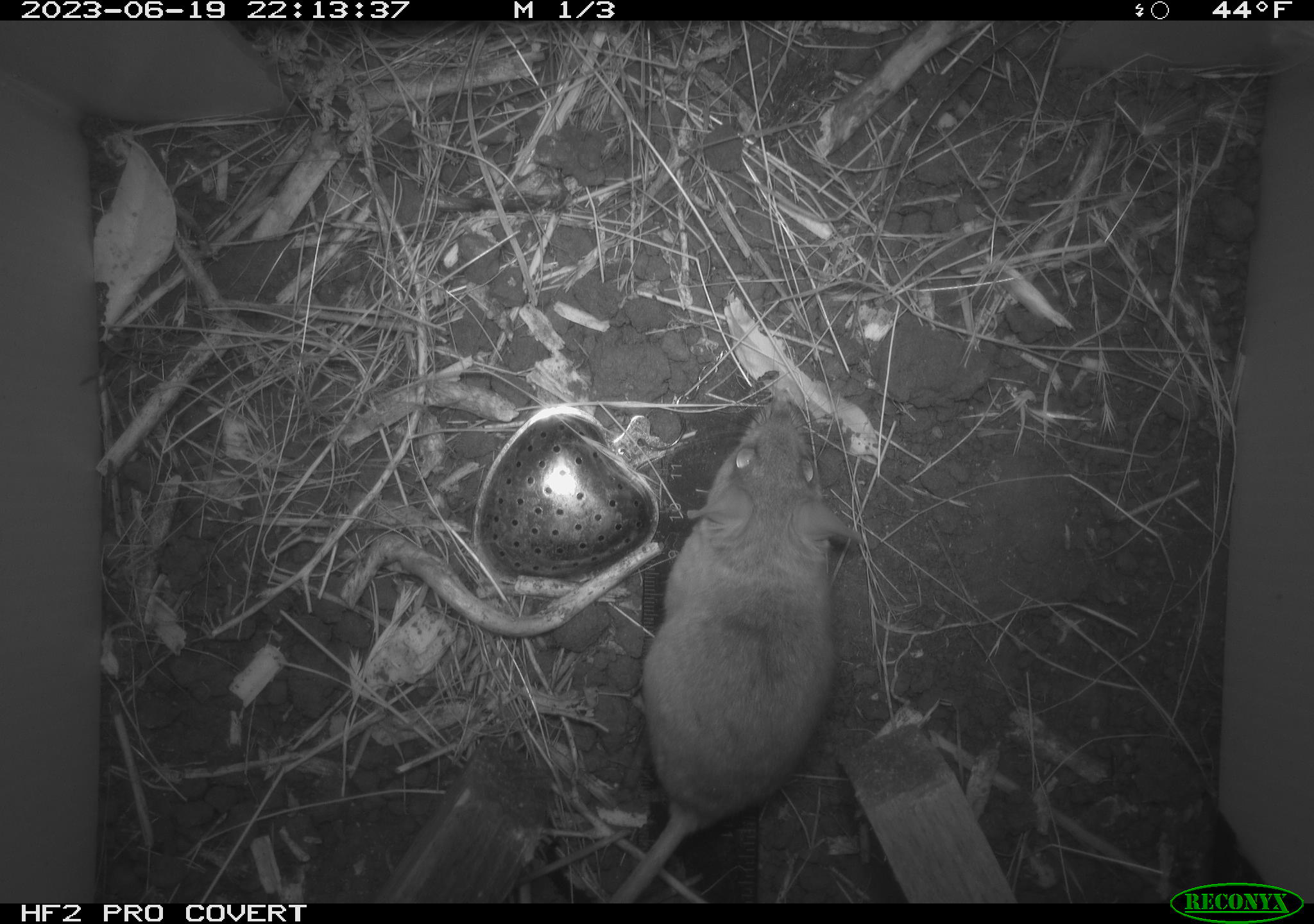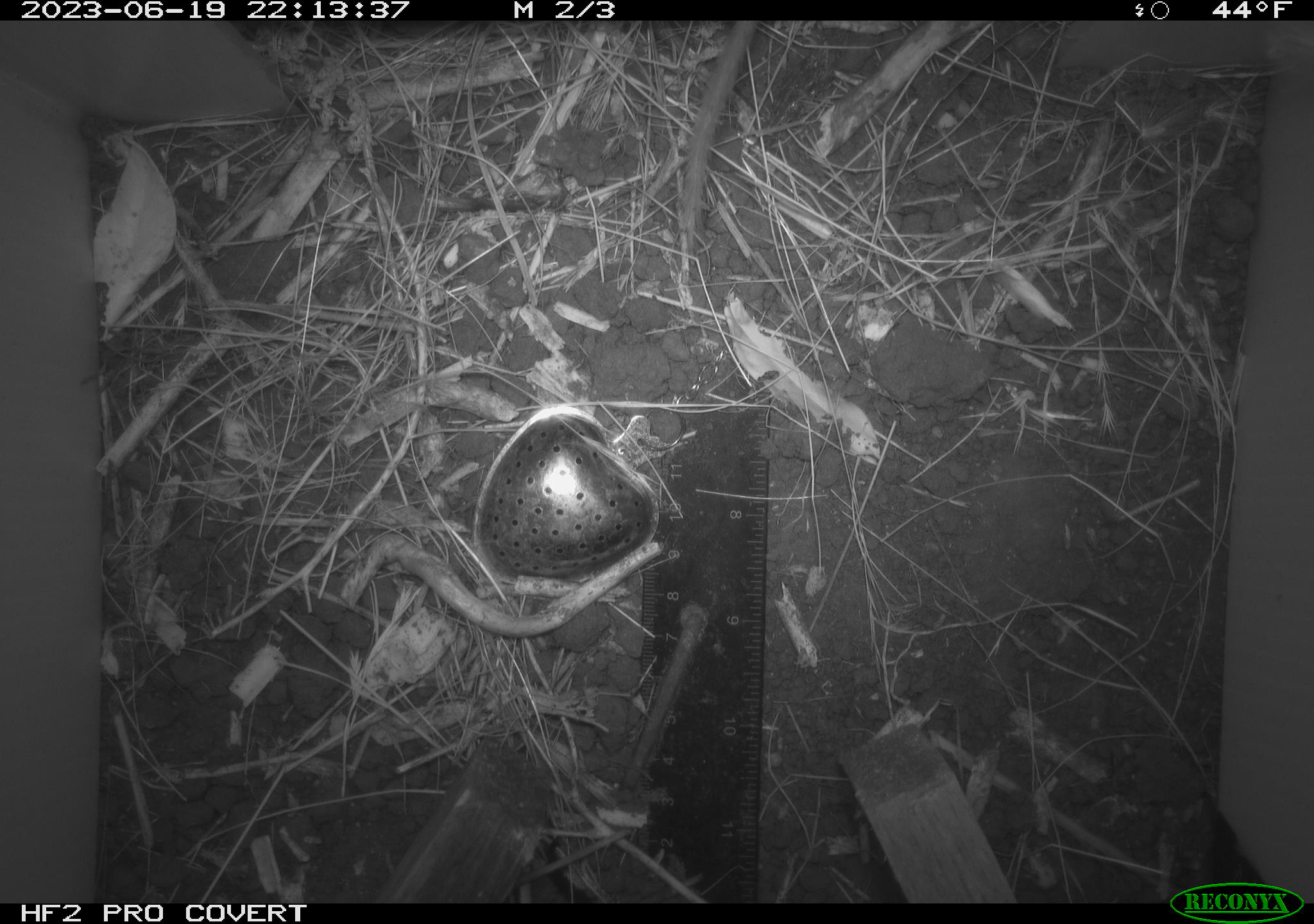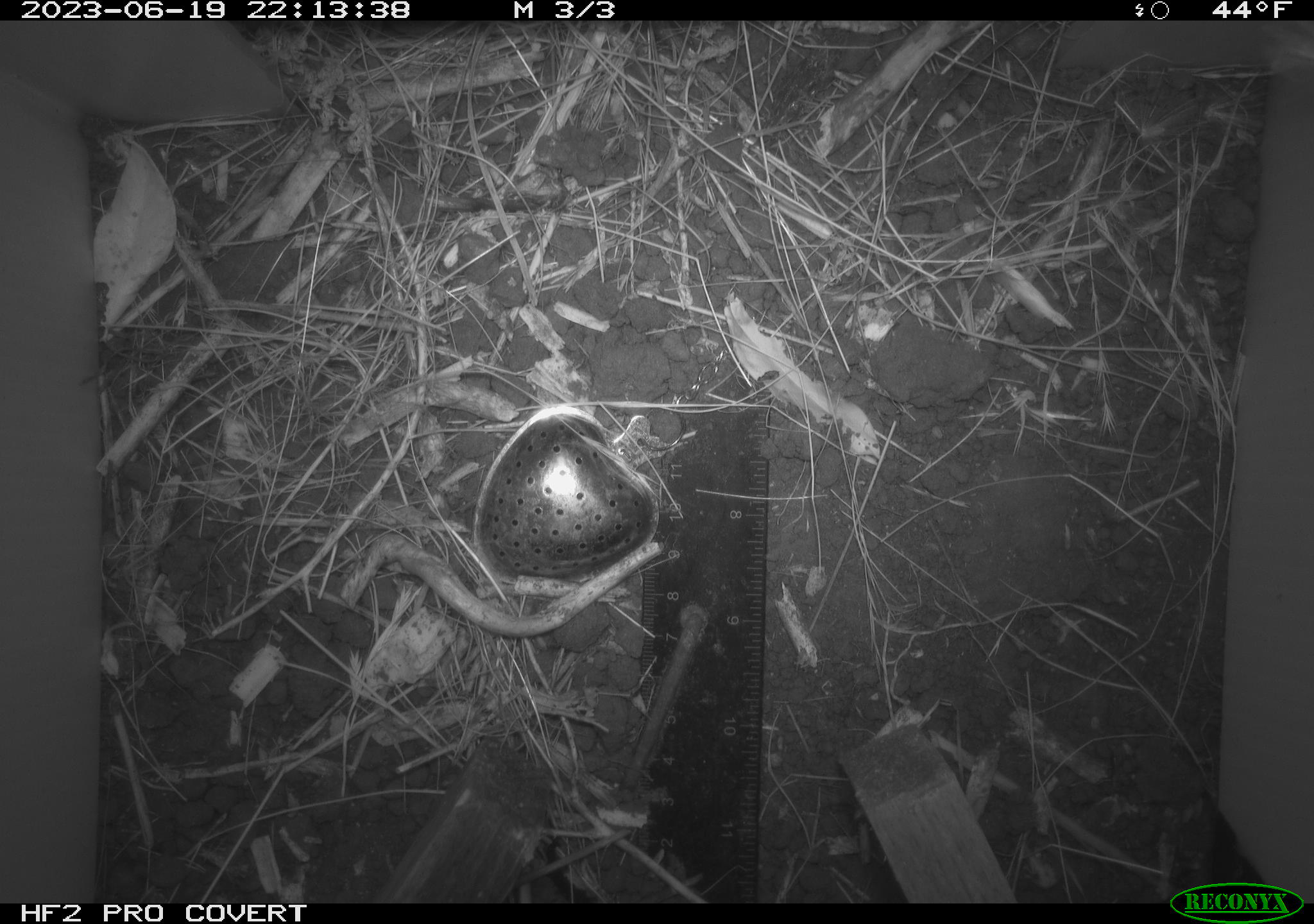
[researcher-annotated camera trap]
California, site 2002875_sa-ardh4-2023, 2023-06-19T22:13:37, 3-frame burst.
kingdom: Animalia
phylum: Chordata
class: Mammalia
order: Rodentia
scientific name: Rodentia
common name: mouse species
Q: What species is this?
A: Mouse species (Rodentia).